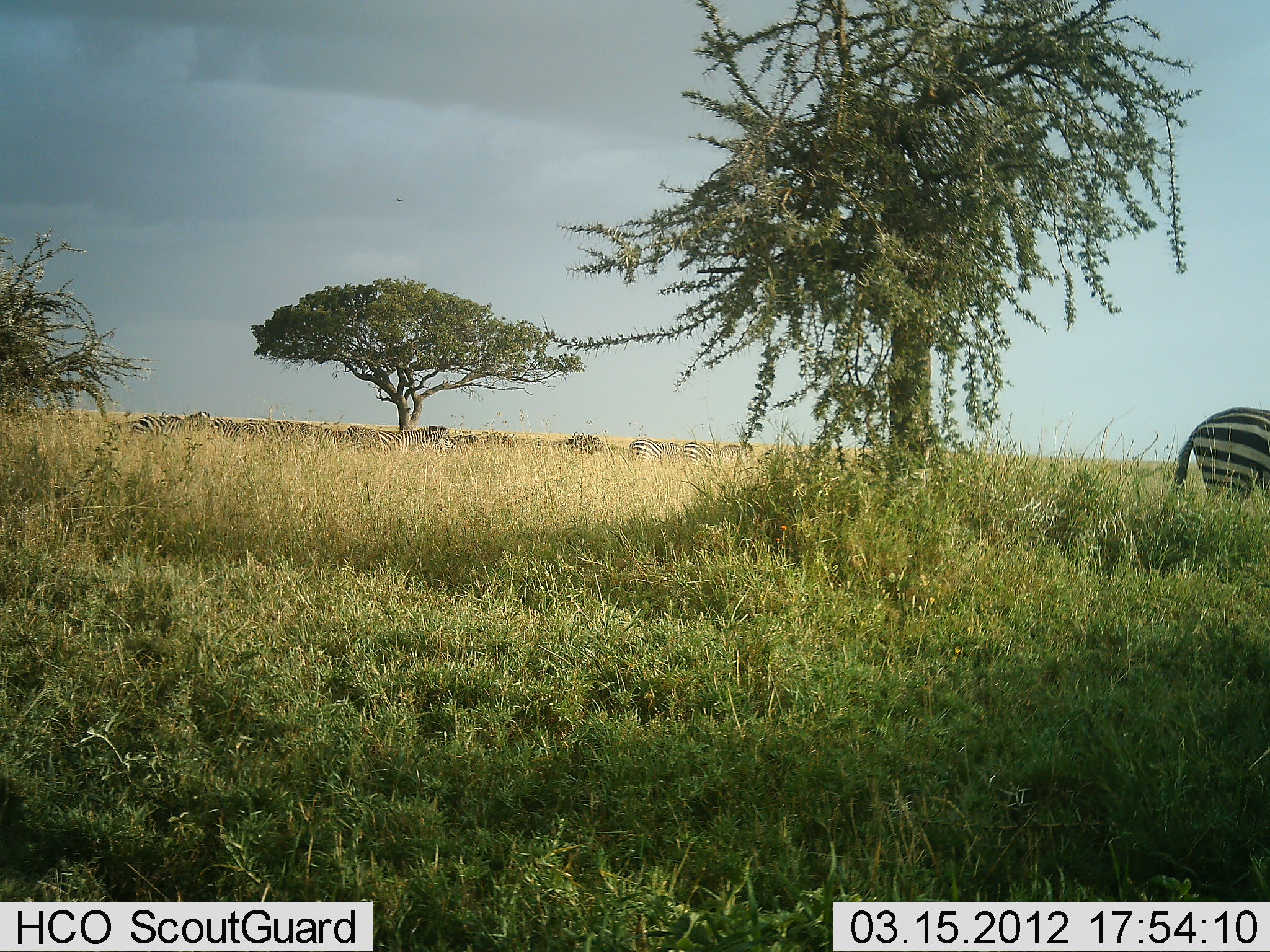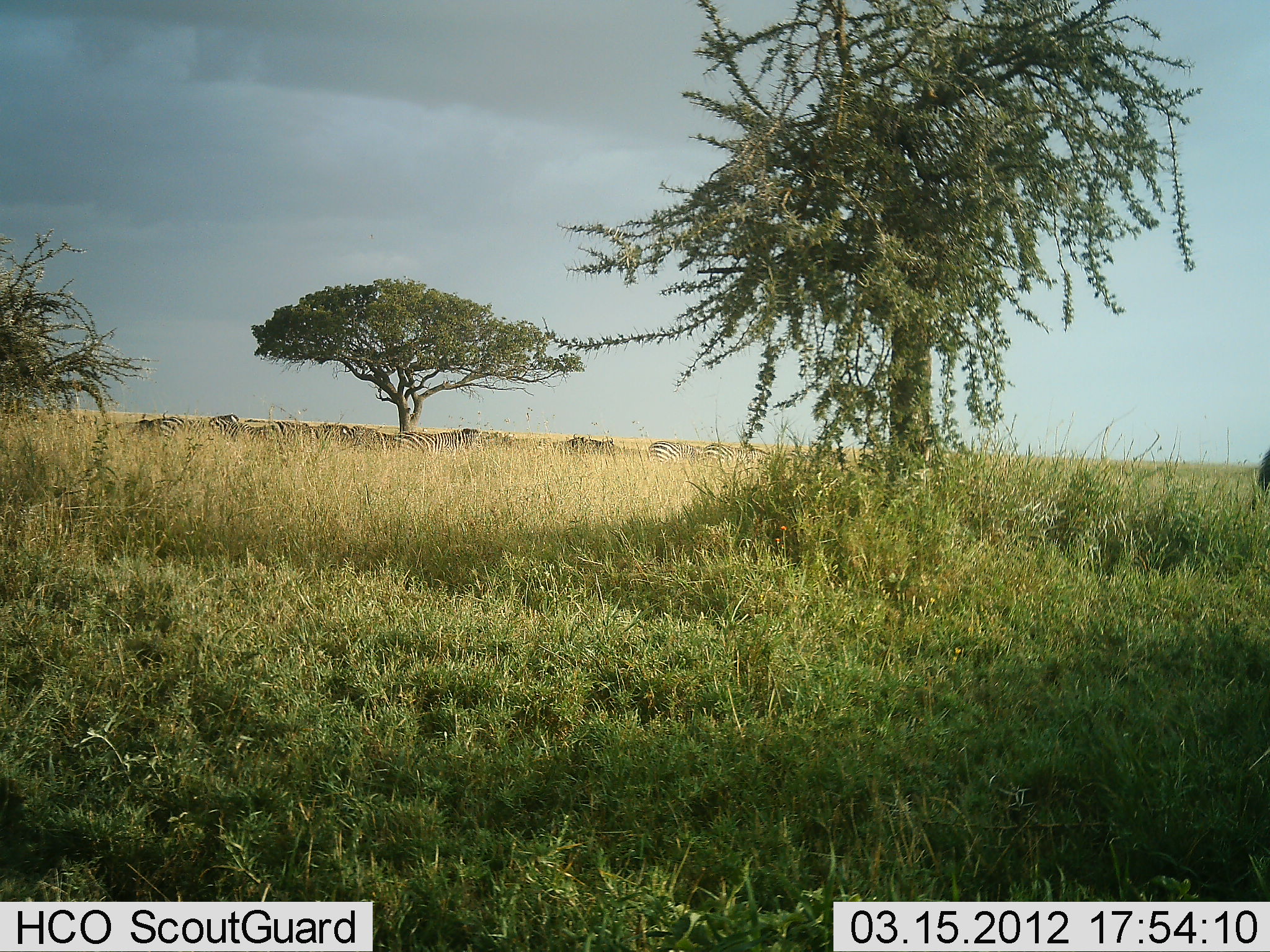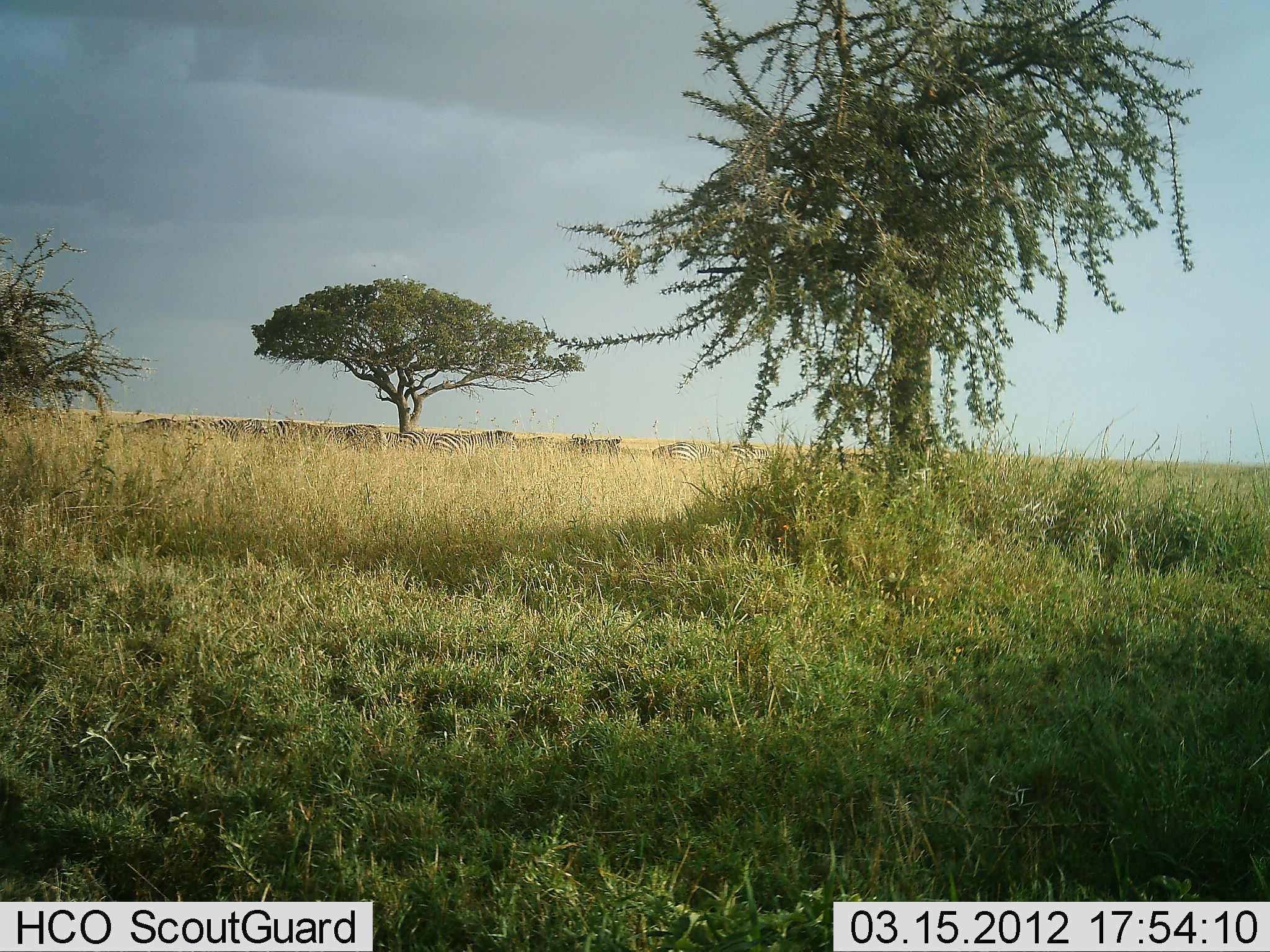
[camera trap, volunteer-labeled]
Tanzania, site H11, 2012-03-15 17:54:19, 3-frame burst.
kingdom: Animalia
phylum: Chordata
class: Mammalia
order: Perissodactyla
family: Equidae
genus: Equus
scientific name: Equus quagga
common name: plains zebra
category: zebra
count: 11-50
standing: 19%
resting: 10%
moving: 84%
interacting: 0%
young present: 0%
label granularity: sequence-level